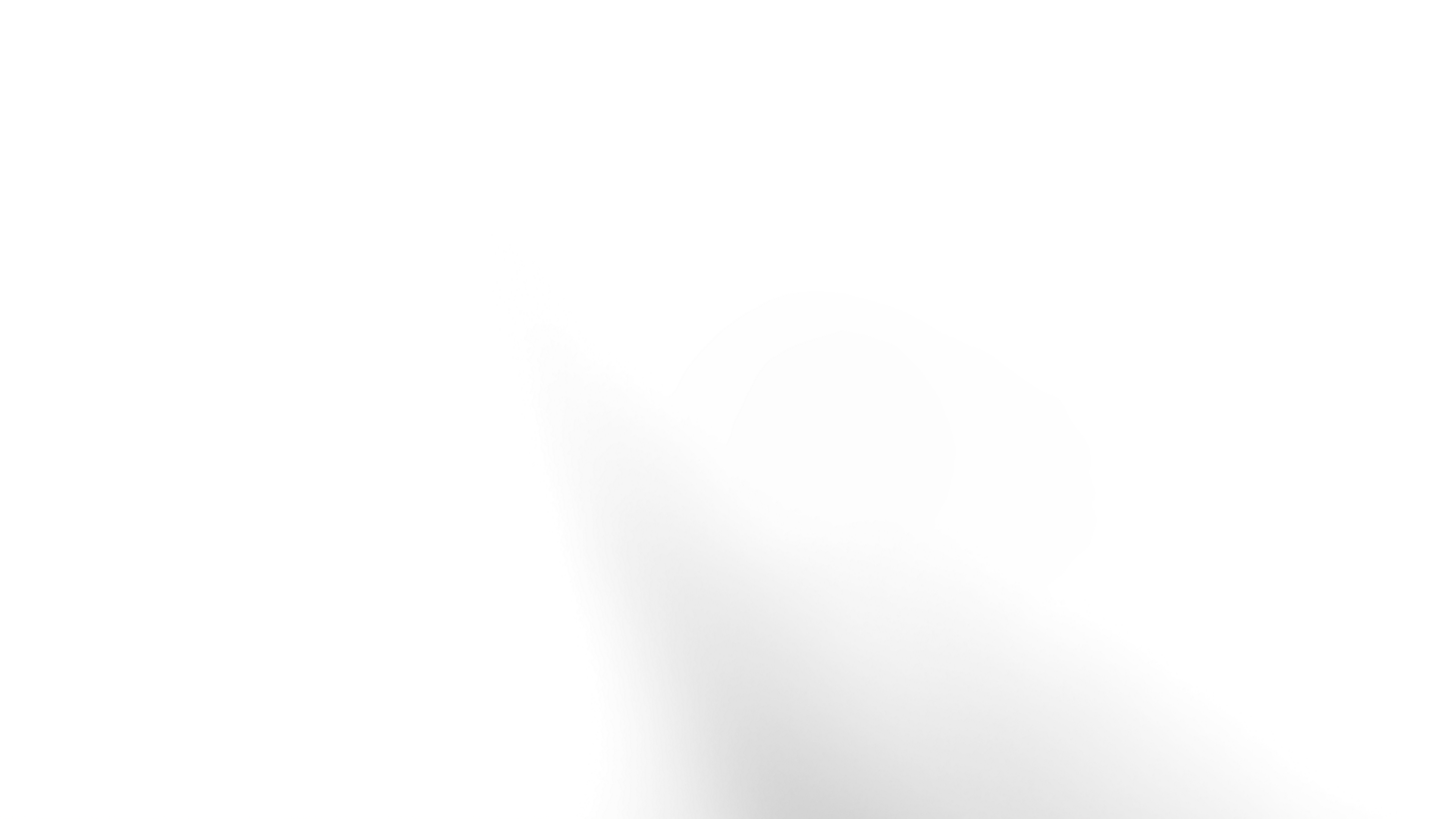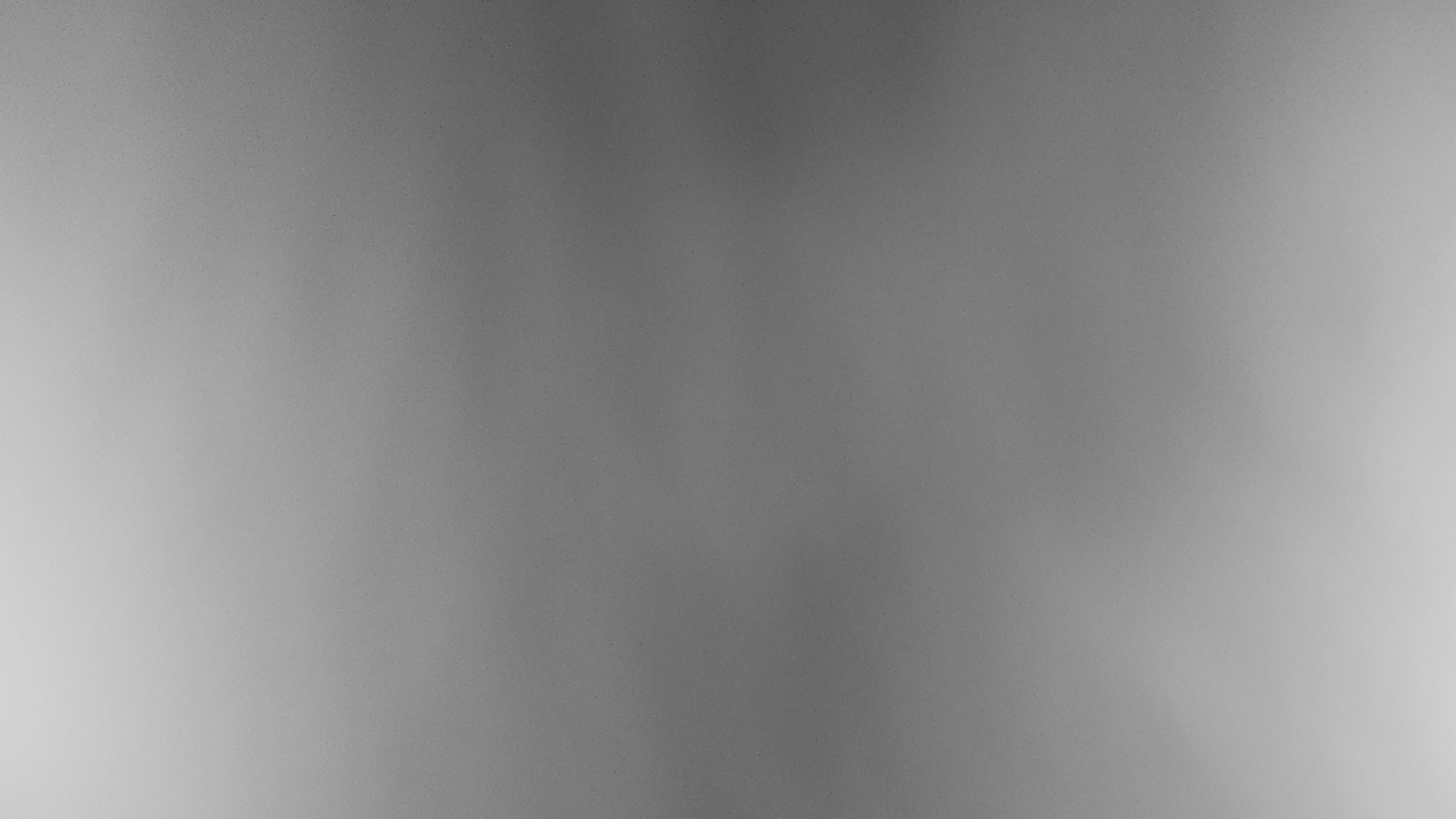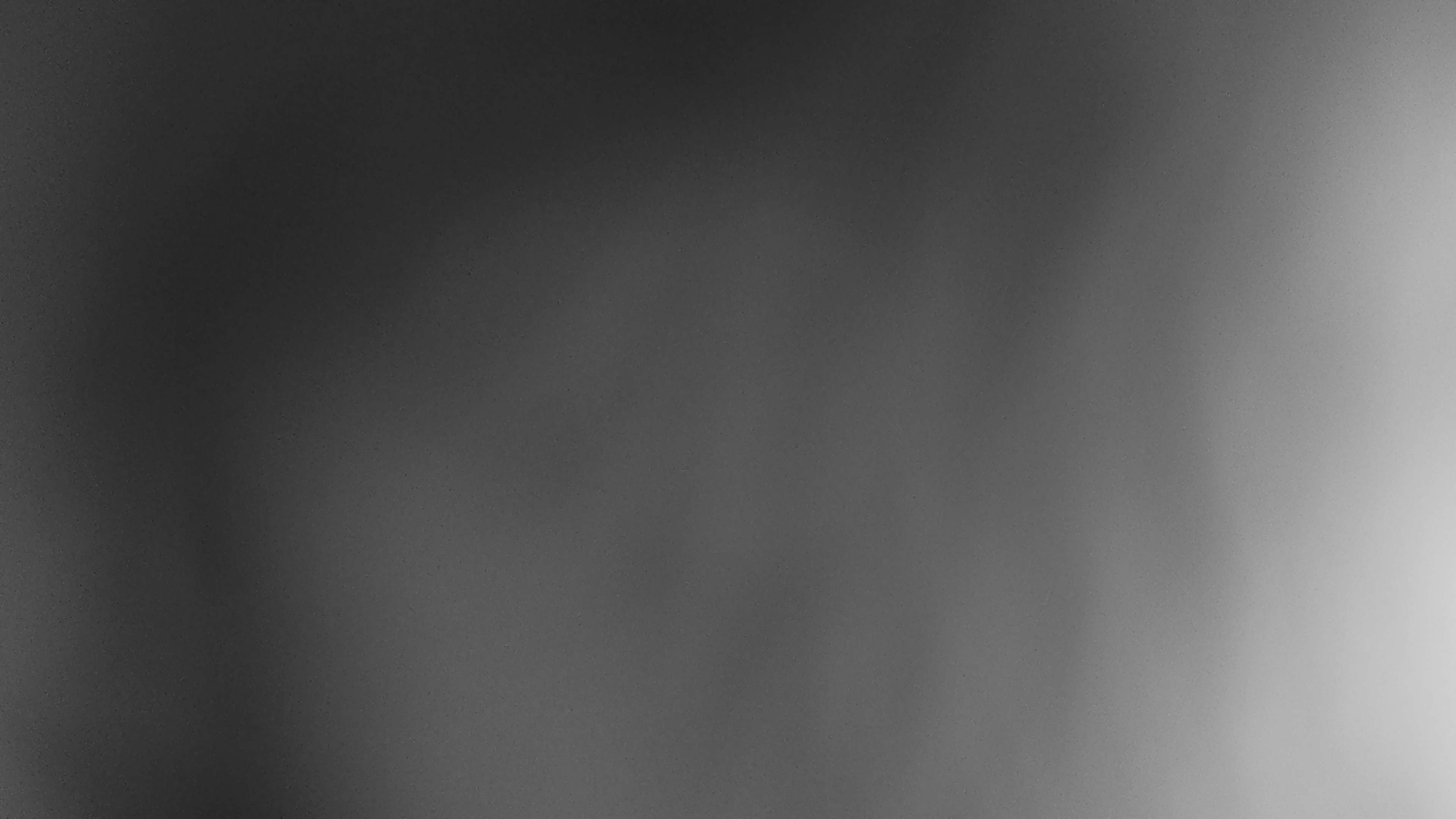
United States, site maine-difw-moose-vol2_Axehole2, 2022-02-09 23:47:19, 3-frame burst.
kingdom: Animalia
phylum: Chordata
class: Mammalia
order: Artiodactyla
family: Cervidae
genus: Alces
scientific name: Alces alces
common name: moose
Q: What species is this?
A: Moose (Alces alces).